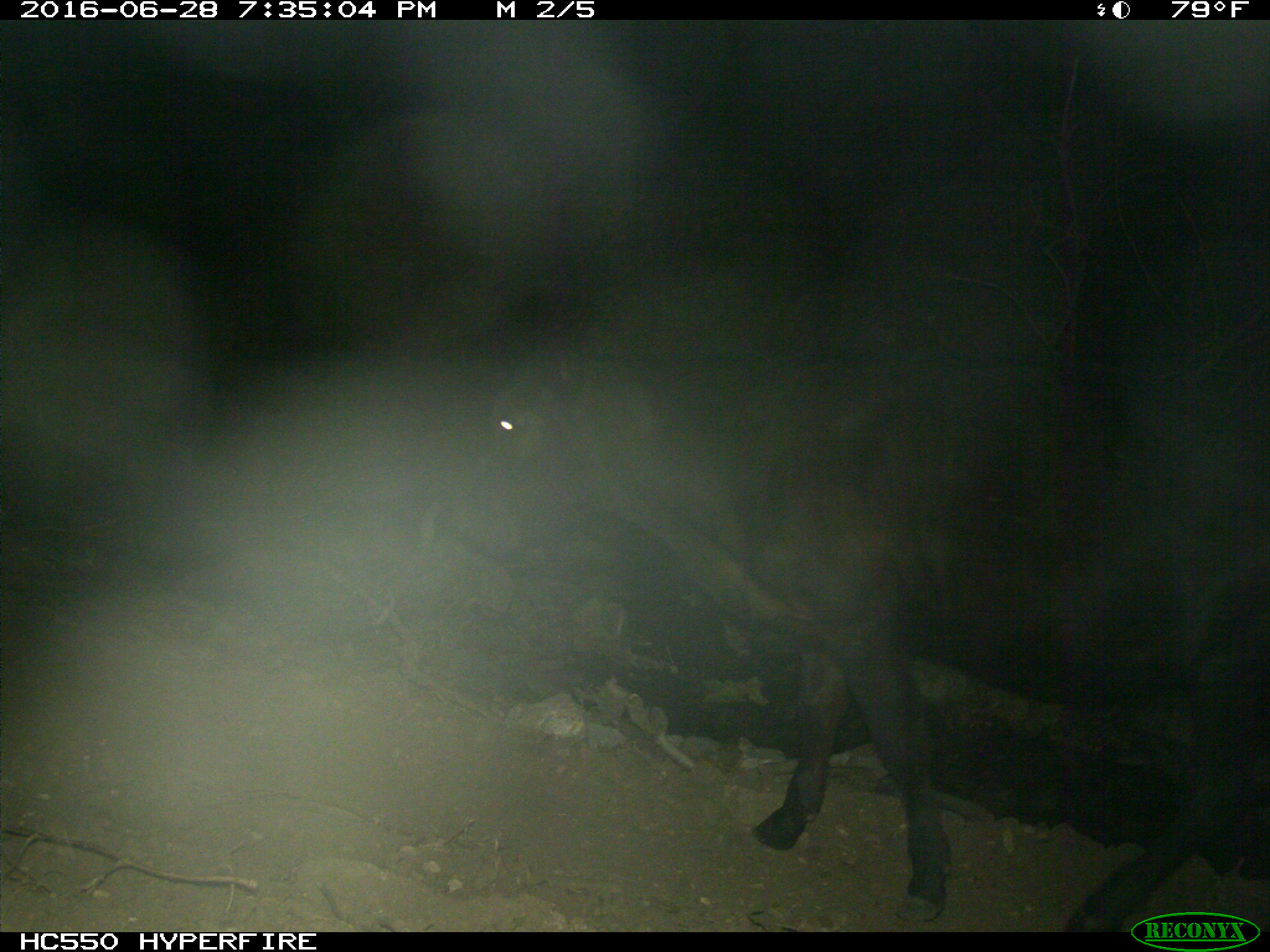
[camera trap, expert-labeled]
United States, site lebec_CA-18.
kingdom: Animalia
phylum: Chordata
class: Mammalia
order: Artiodactyla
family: Bovidae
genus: Bos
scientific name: Bos taurus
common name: domestic cow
Bos taurus (domestic cow).